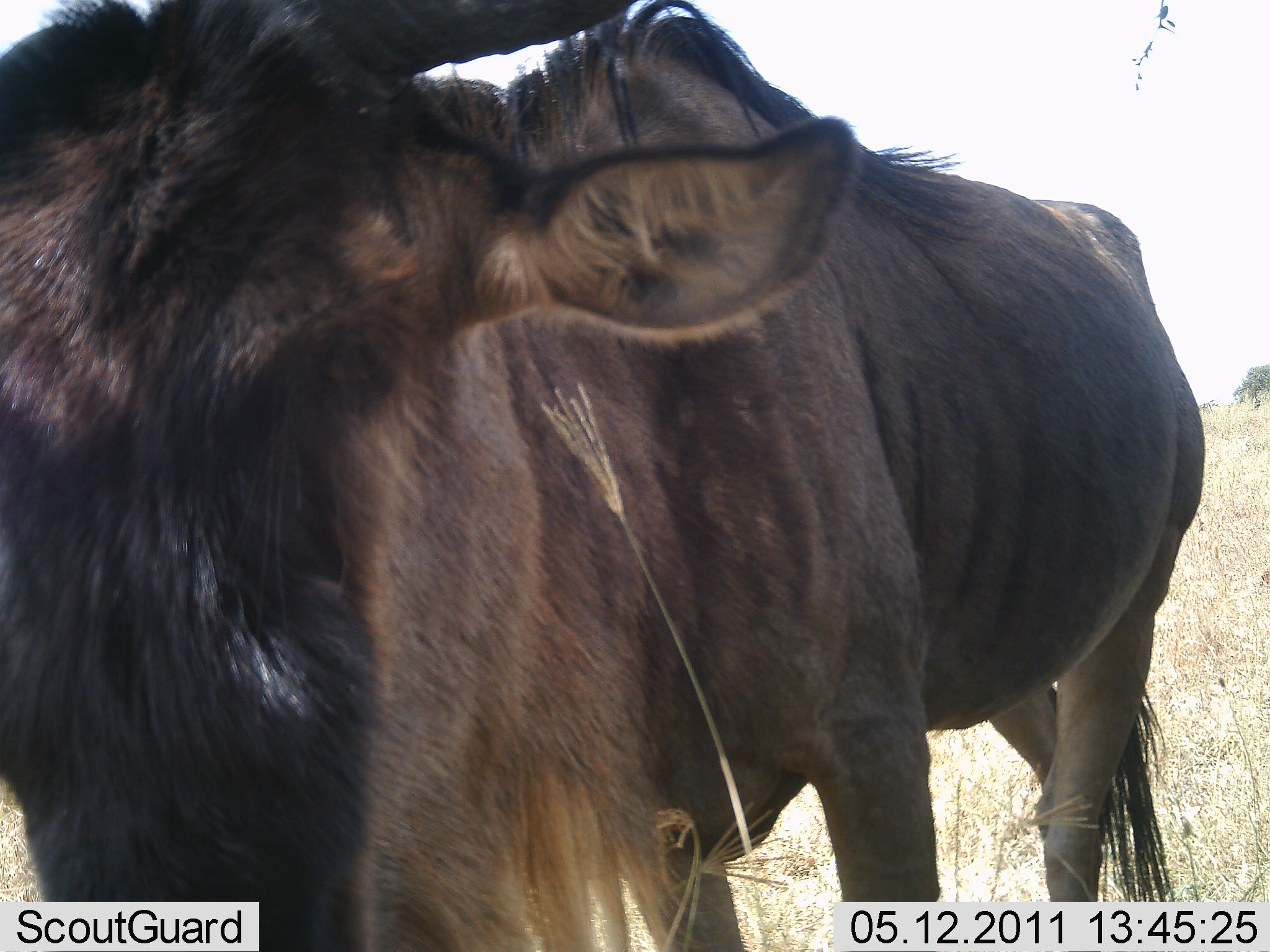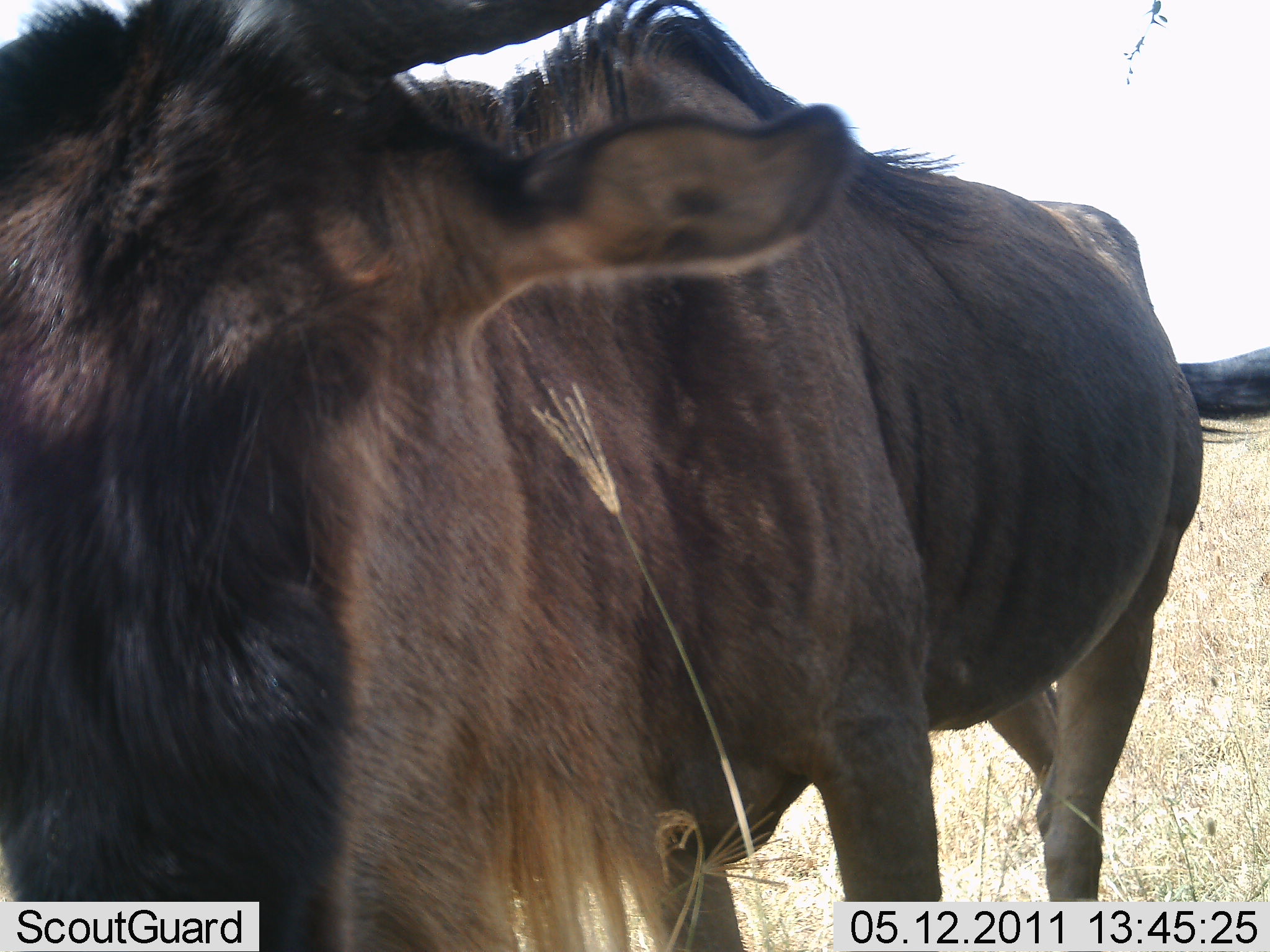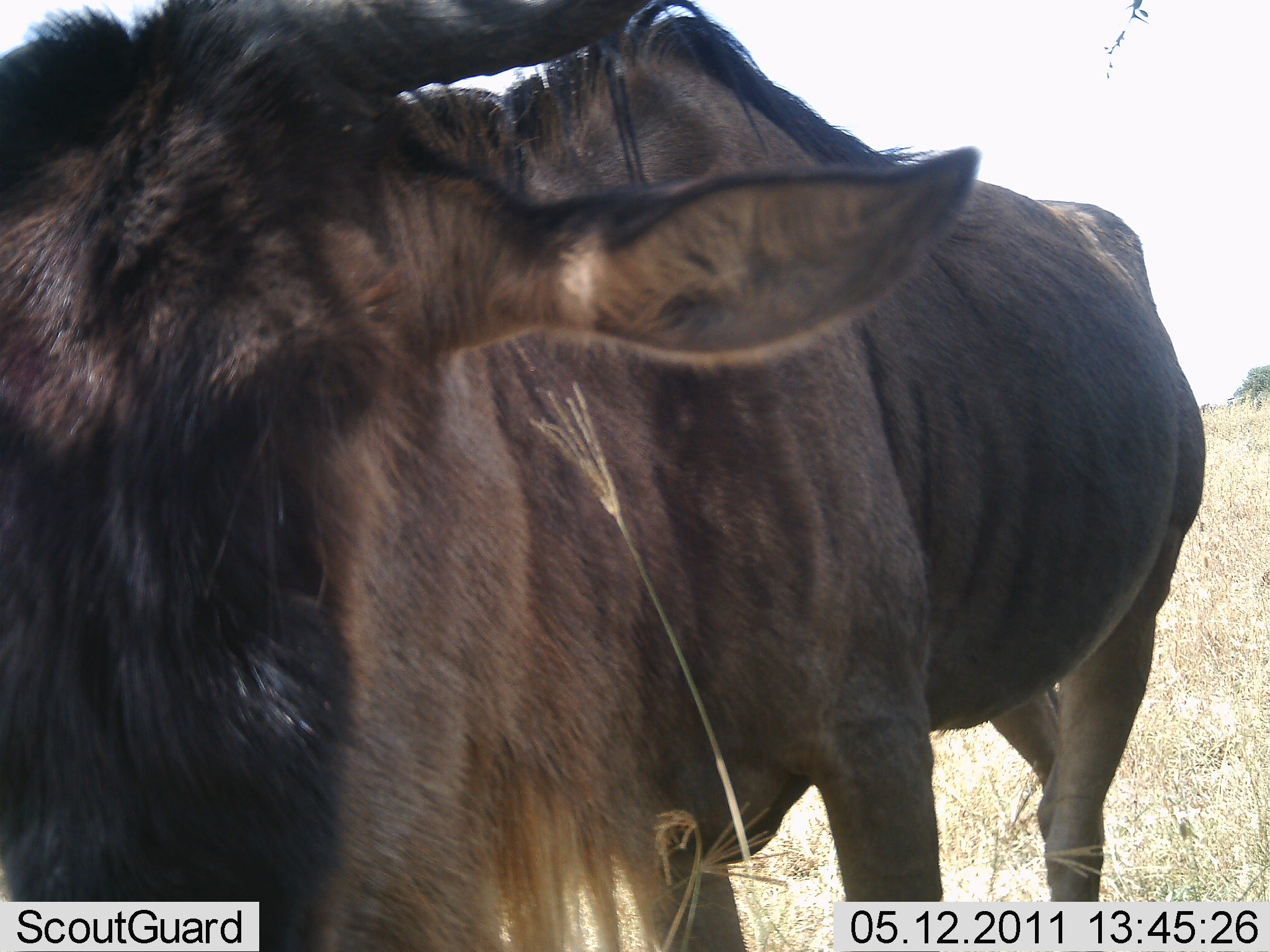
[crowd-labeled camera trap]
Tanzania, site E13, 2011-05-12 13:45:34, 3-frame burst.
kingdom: Animalia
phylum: Chordata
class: Mammalia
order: Artiodactyla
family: Bovidae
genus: Connochaetes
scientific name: Connochaetes taurinus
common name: blue wildebeest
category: wildebeest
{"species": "wildebeest (blue wildebeest) (Connochaetes taurinus)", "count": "1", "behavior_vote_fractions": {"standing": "82%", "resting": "0%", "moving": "9%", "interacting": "0%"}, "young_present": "0%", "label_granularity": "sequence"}